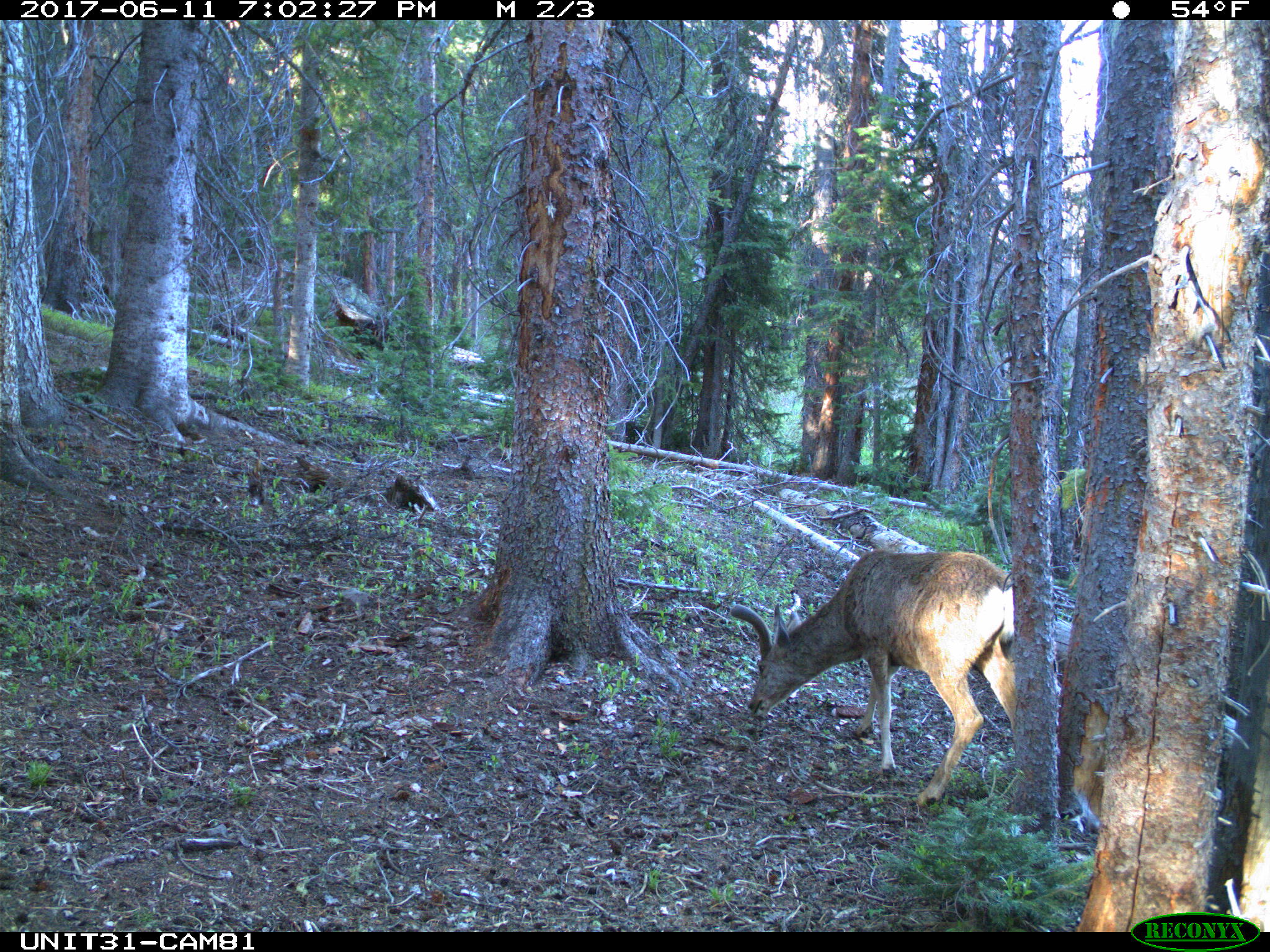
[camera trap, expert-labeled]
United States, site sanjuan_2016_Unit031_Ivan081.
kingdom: Animalia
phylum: Chordata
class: Mammalia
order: Artiodactyla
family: Cervidae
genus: Odocoileus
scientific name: Odocoileus hemionus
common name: mule deer